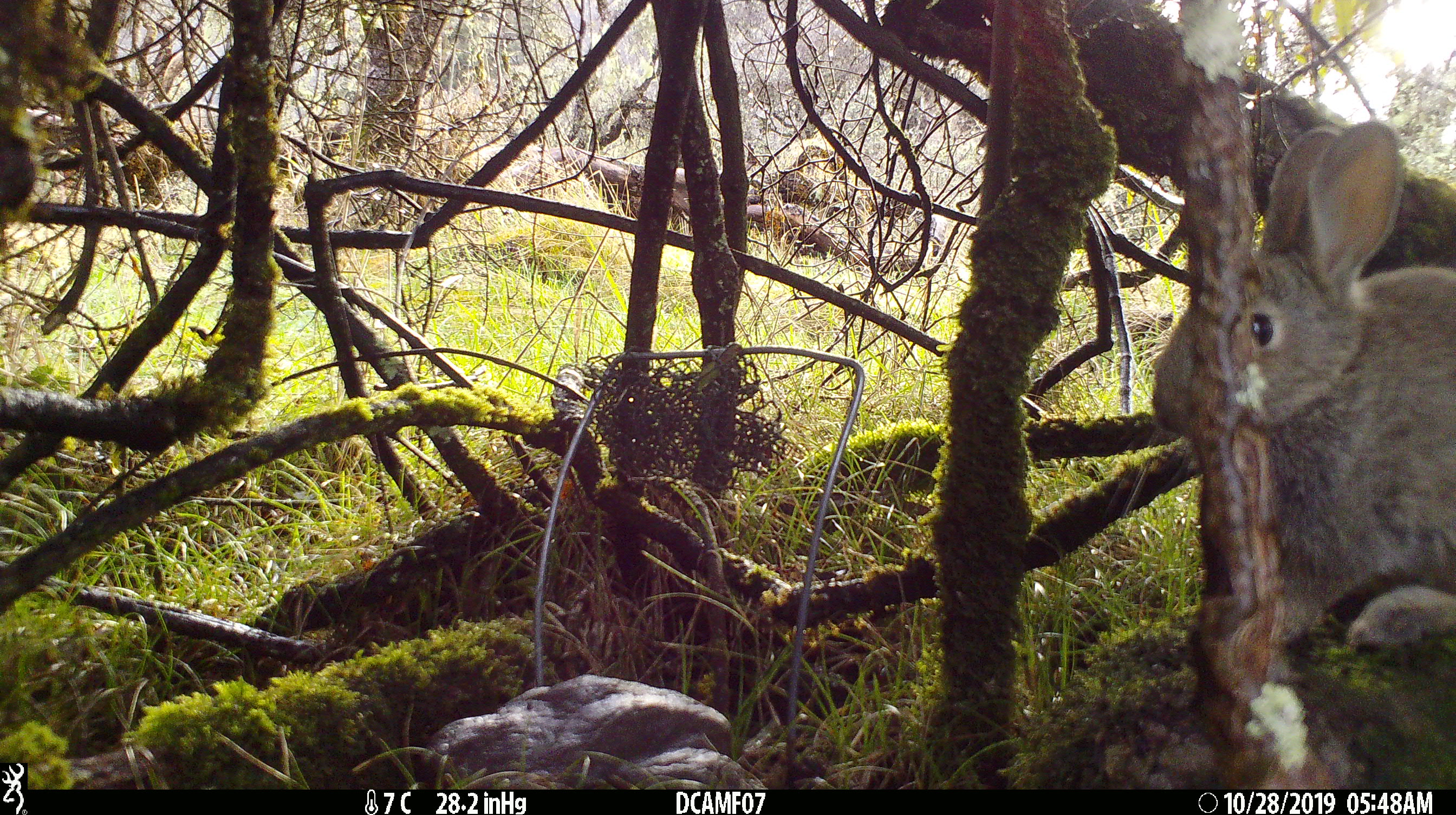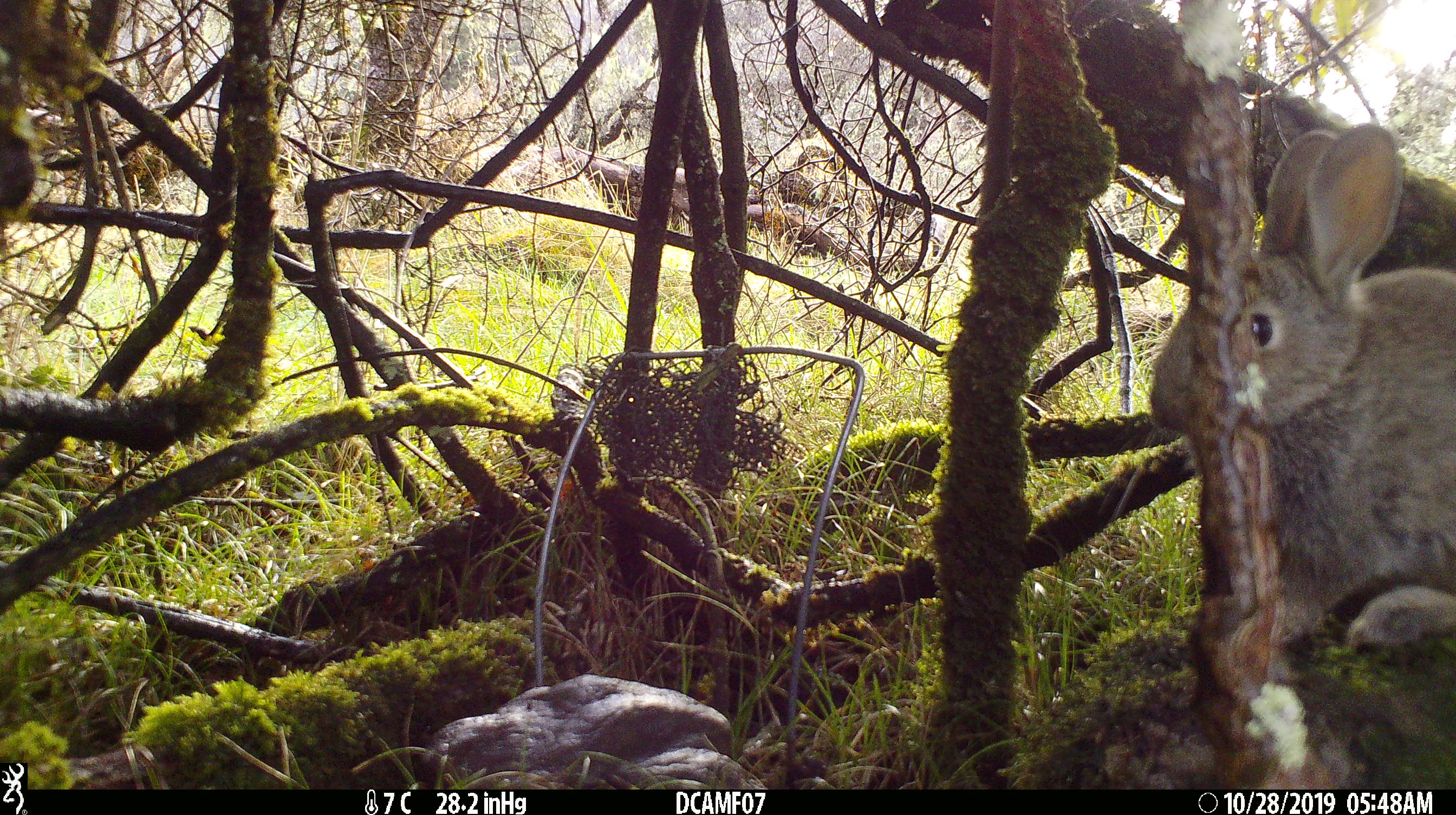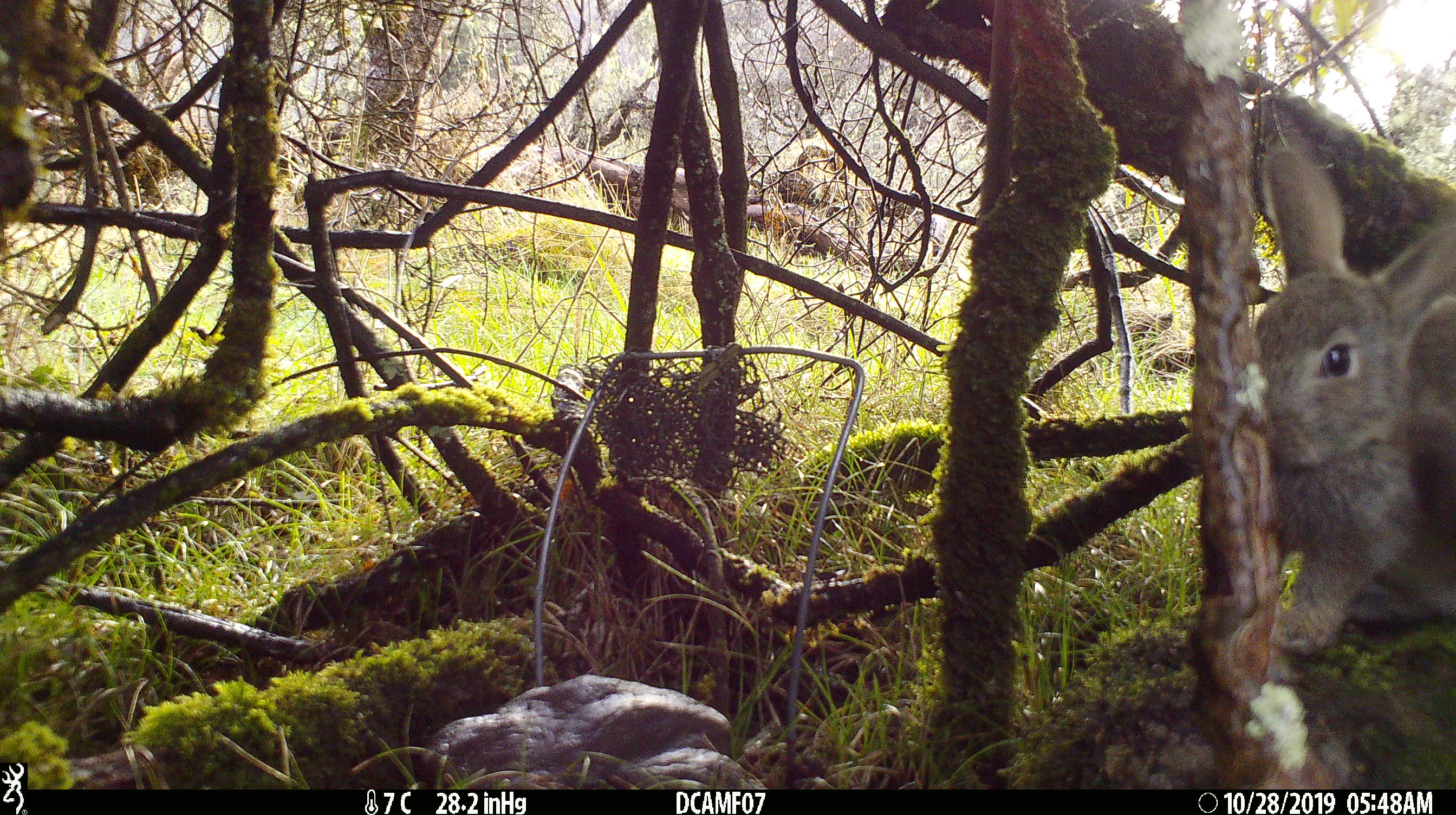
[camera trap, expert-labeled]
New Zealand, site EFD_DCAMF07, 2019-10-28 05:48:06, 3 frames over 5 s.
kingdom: Animalia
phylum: Chordata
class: Mammalia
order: Lagomorpha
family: Leporidae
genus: Oryctolagus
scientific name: Oryctolagus cuniculus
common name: european rabbit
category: rabbit